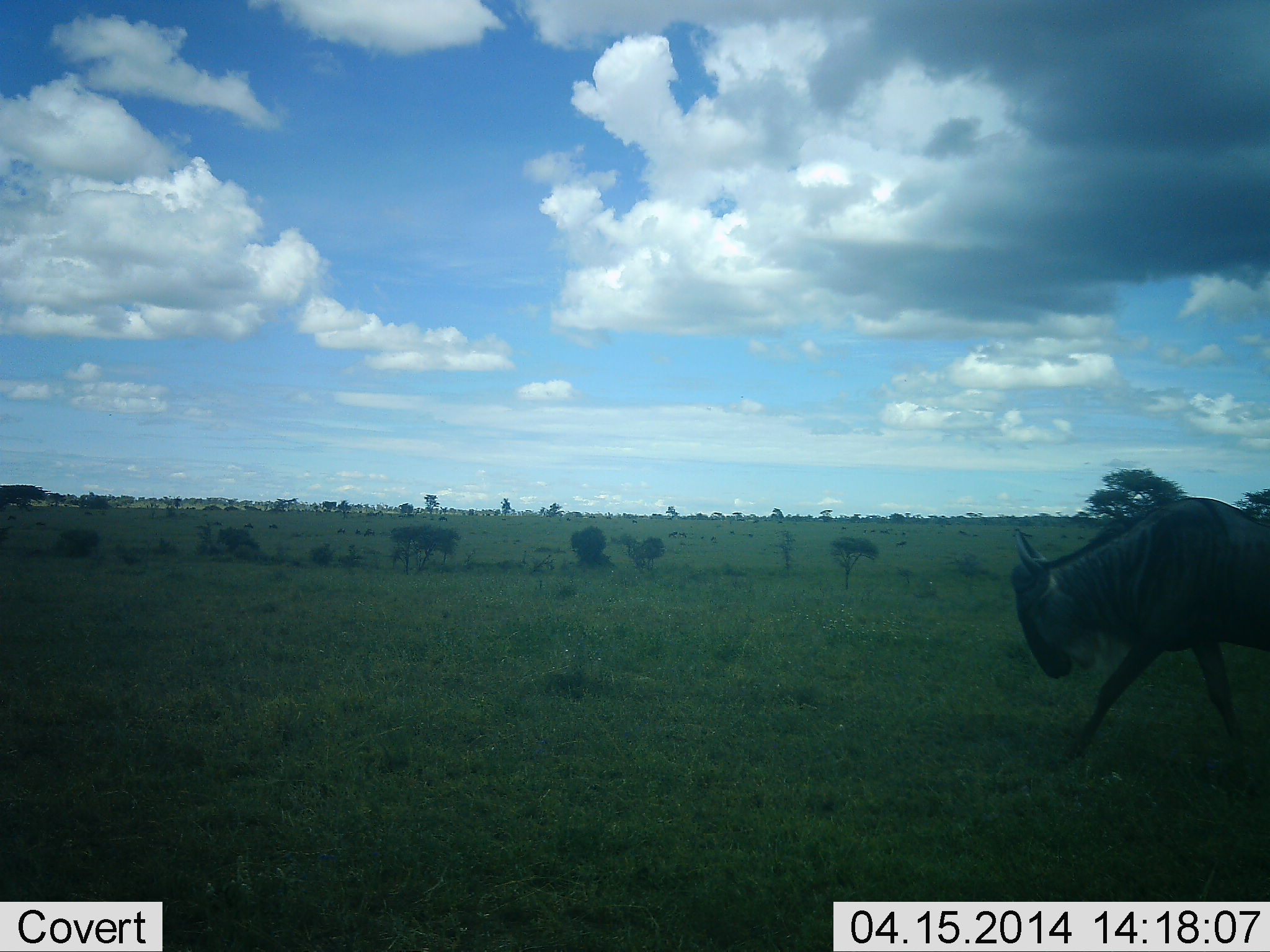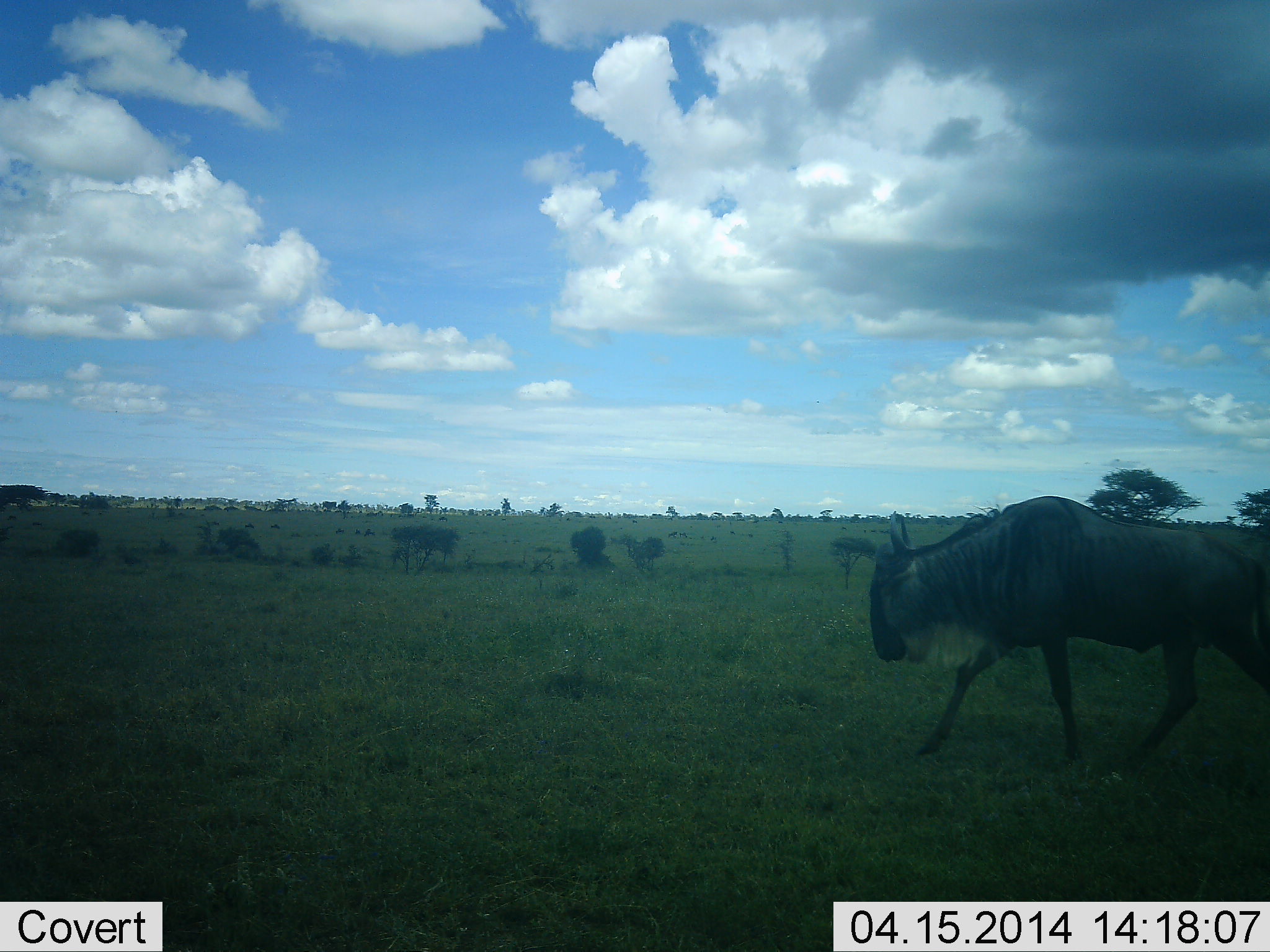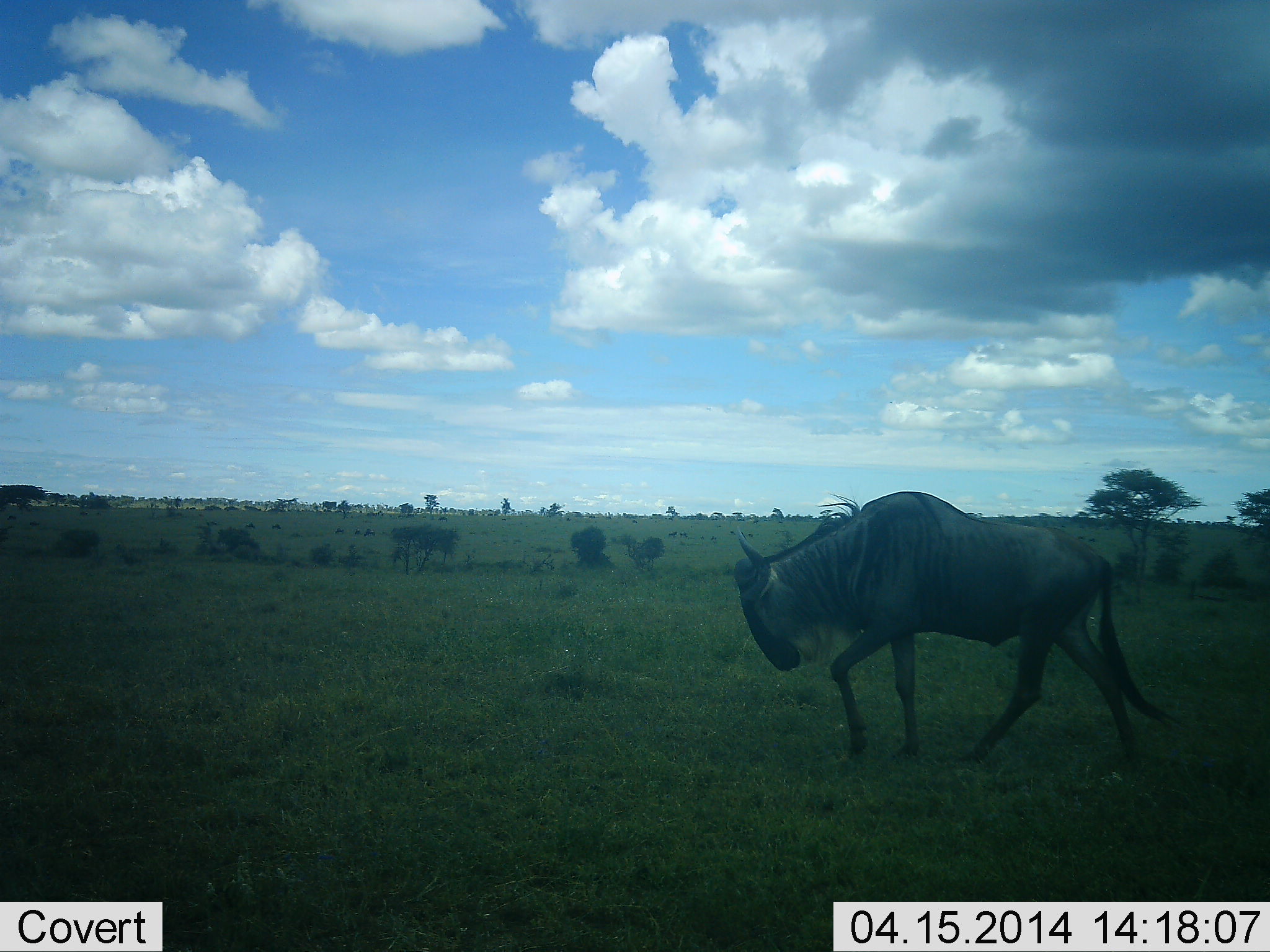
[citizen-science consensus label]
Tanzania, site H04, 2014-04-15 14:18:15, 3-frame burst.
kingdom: Animalia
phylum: Chordata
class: Mammalia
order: Artiodactyla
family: Bovidae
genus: Connochaetes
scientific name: Connochaetes taurinus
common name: blue wildebeest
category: wildebeest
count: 1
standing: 10%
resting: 0%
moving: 100%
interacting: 0%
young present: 0%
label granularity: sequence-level